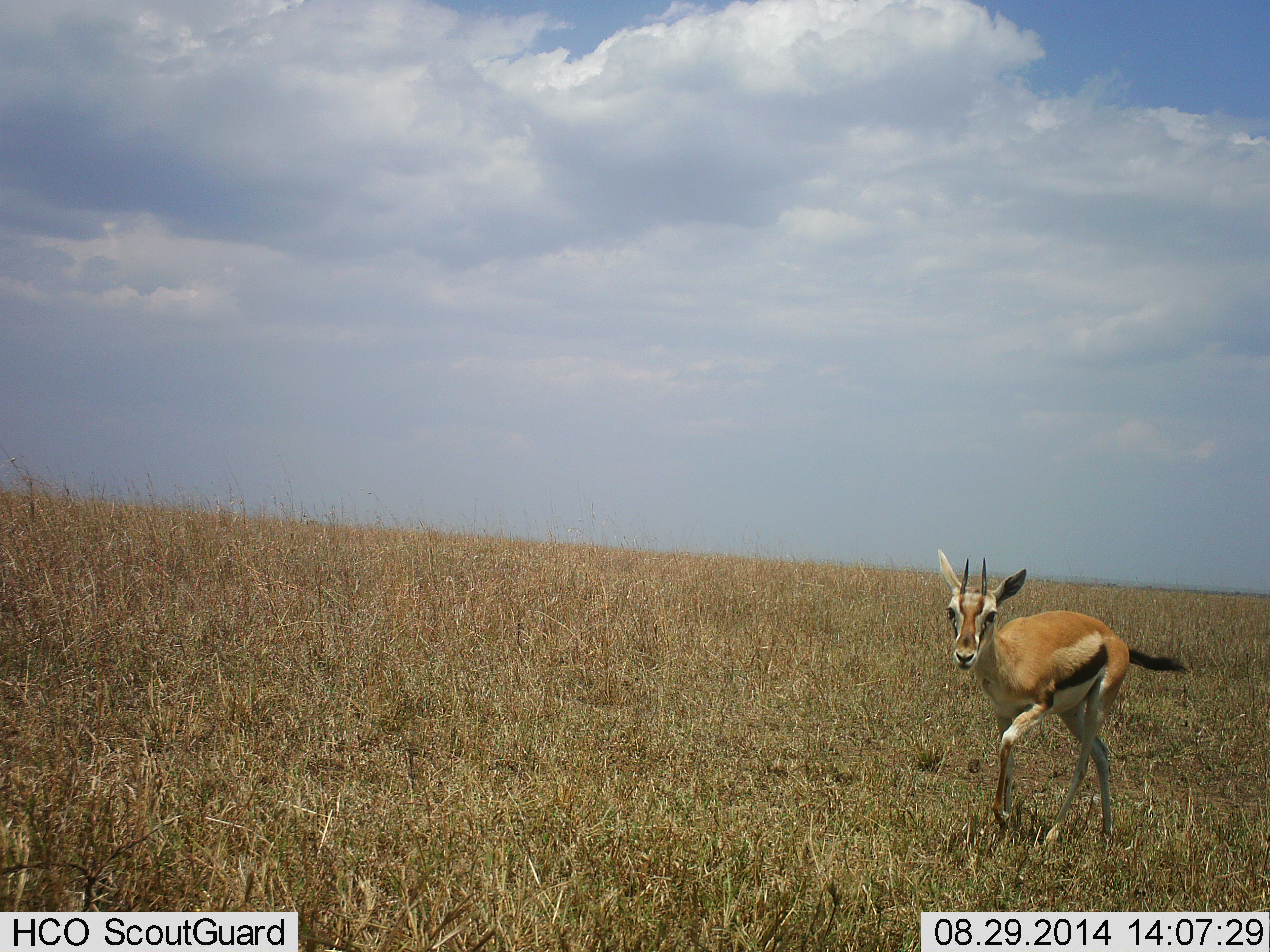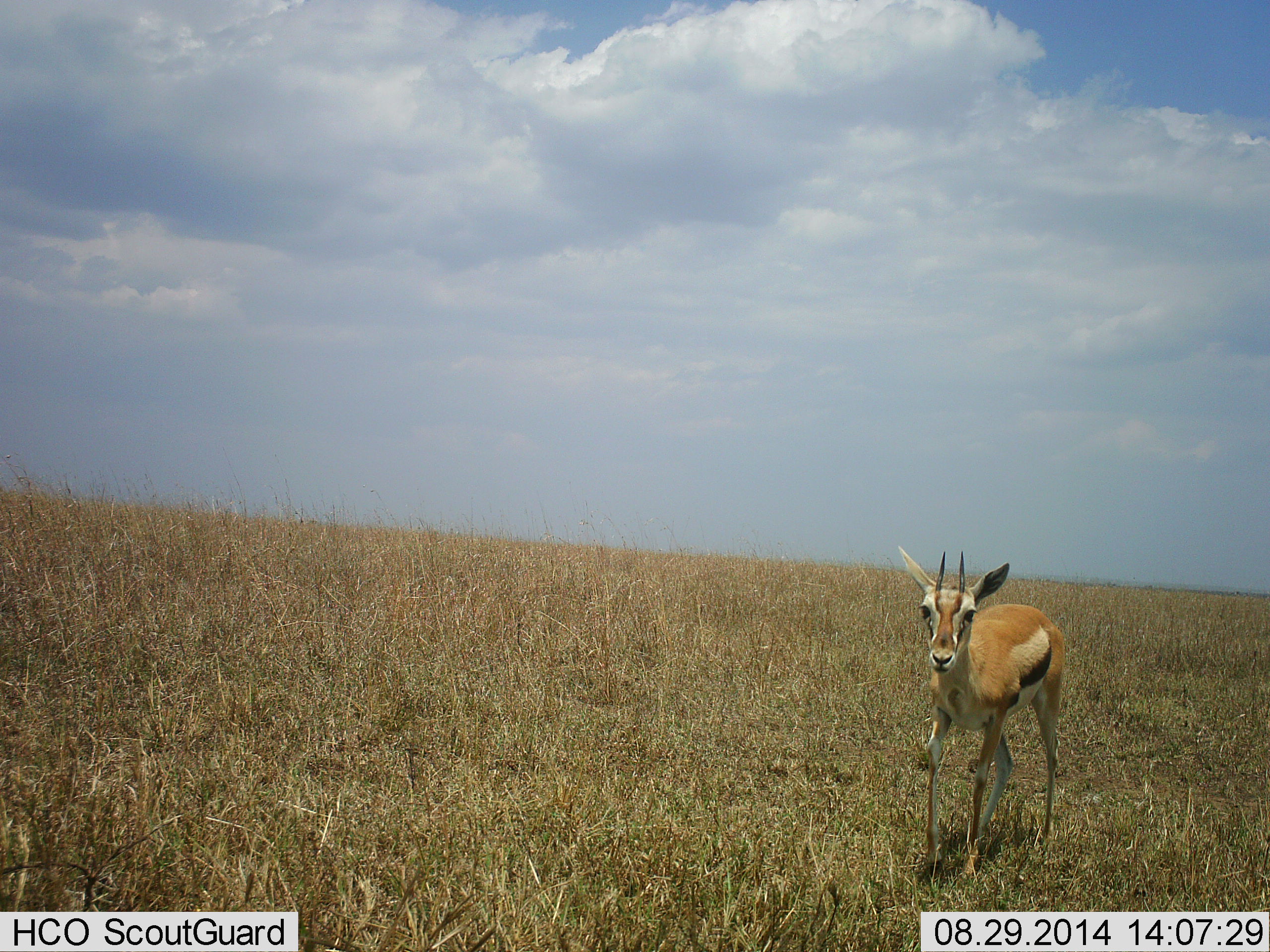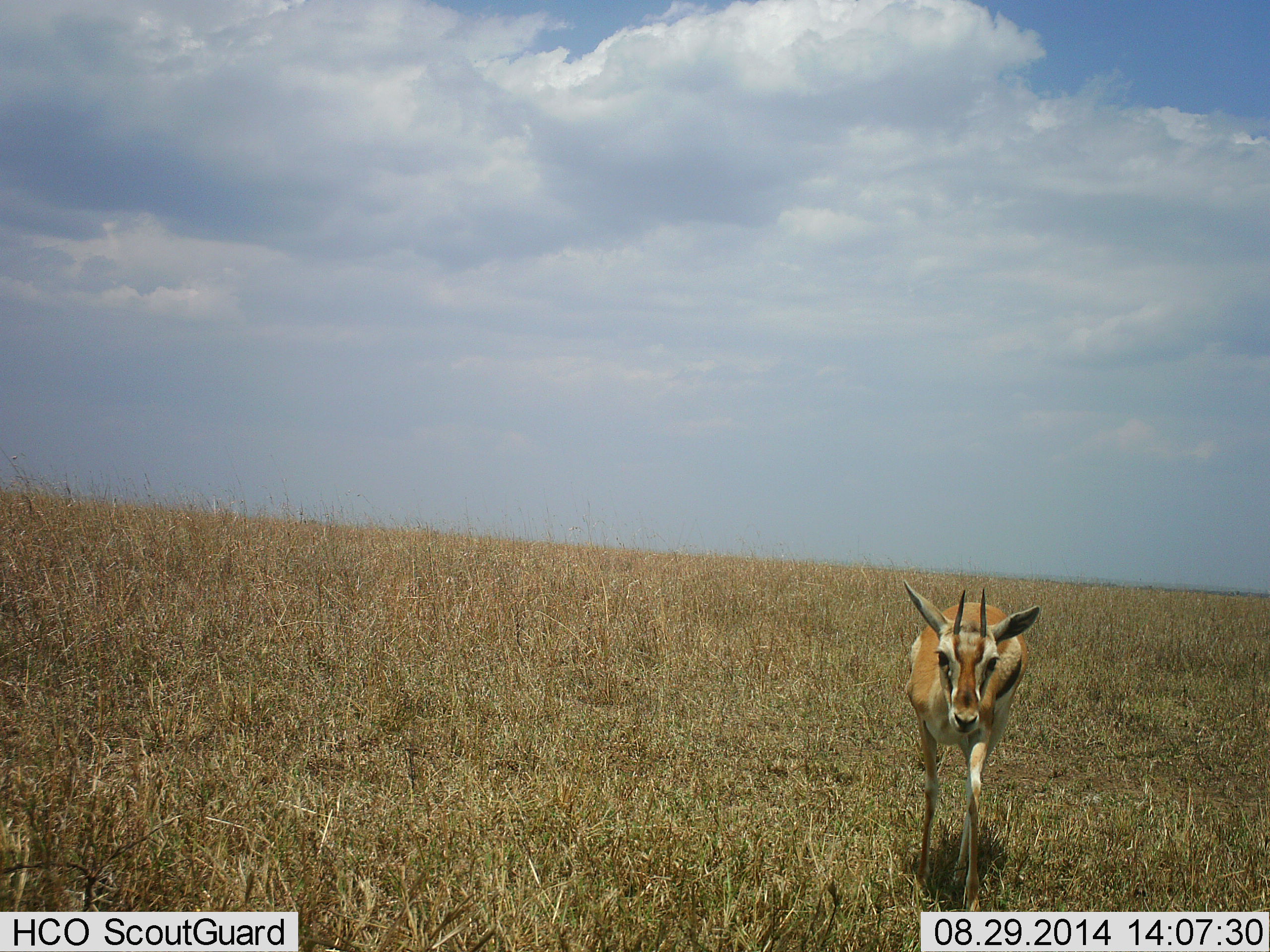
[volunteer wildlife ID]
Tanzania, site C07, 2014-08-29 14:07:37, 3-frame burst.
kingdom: Animalia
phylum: Chordata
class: Mammalia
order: Artiodactyla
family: Bovidae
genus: Eudorcas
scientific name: Eudorcas thomsonii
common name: thomson's gazelle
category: gazellethomsons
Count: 1.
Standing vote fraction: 30%.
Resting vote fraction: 0%.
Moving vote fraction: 70%.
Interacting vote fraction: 10%.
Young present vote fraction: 0%.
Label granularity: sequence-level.